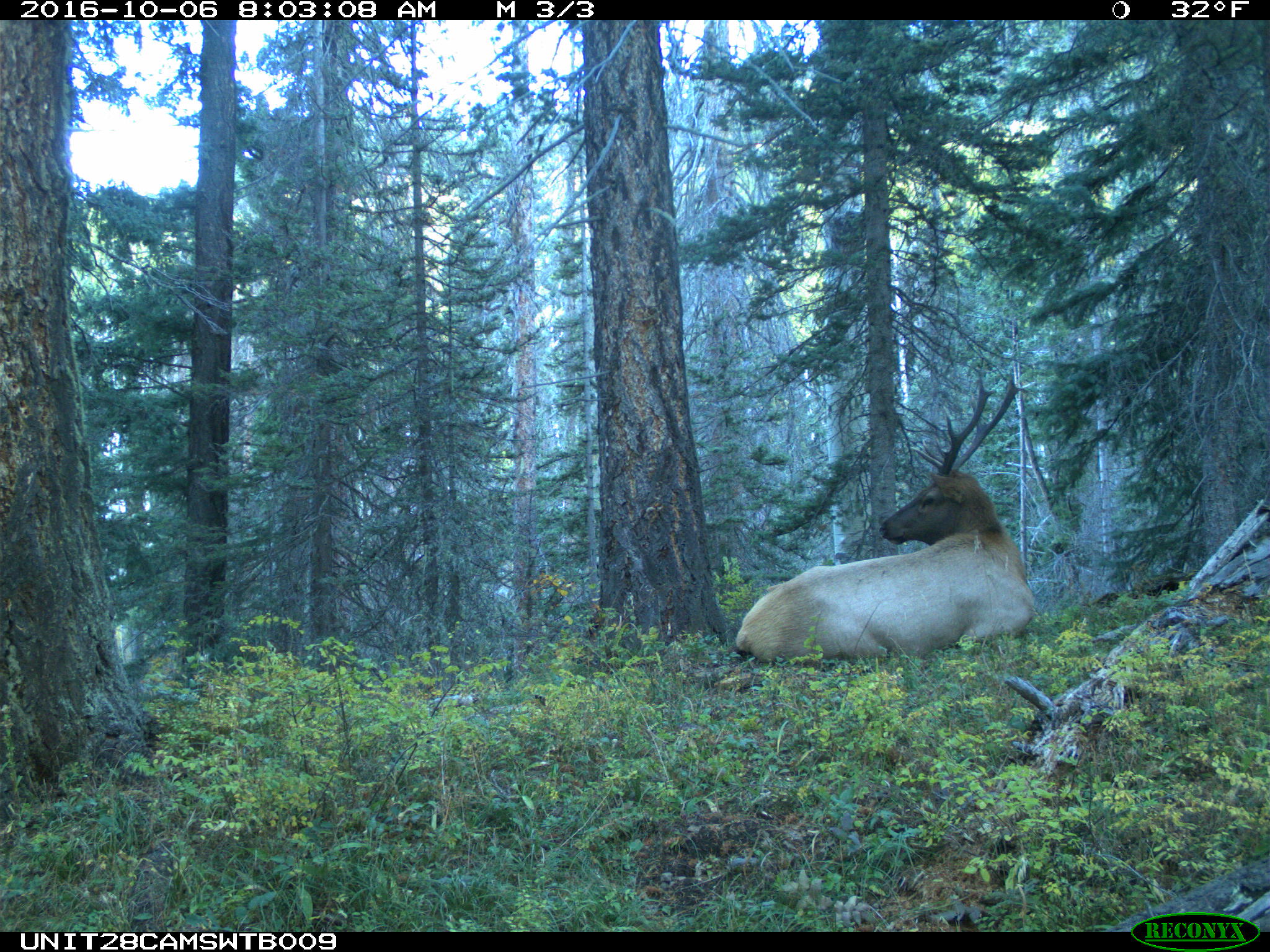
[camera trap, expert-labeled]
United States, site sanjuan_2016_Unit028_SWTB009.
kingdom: Animalia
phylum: Chordata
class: Mammalia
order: Artiodactyla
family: Cervidae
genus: Cervus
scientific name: Cervus elaphus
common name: red deer